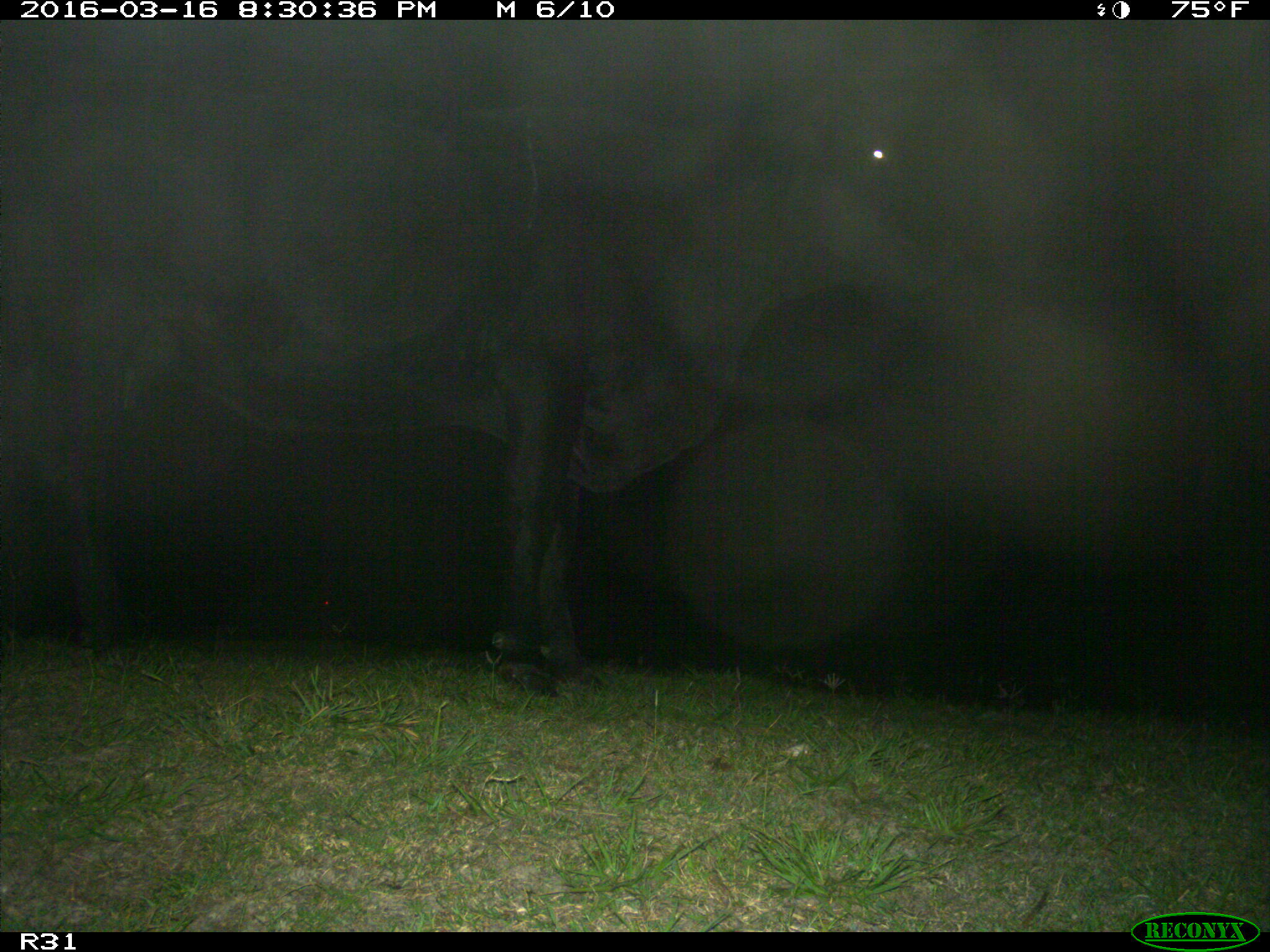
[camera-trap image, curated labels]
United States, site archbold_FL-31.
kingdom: Animalia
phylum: Chordata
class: Mammalia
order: Artiodactyla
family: Bovidae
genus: Bos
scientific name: Bos taurus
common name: domestic cow